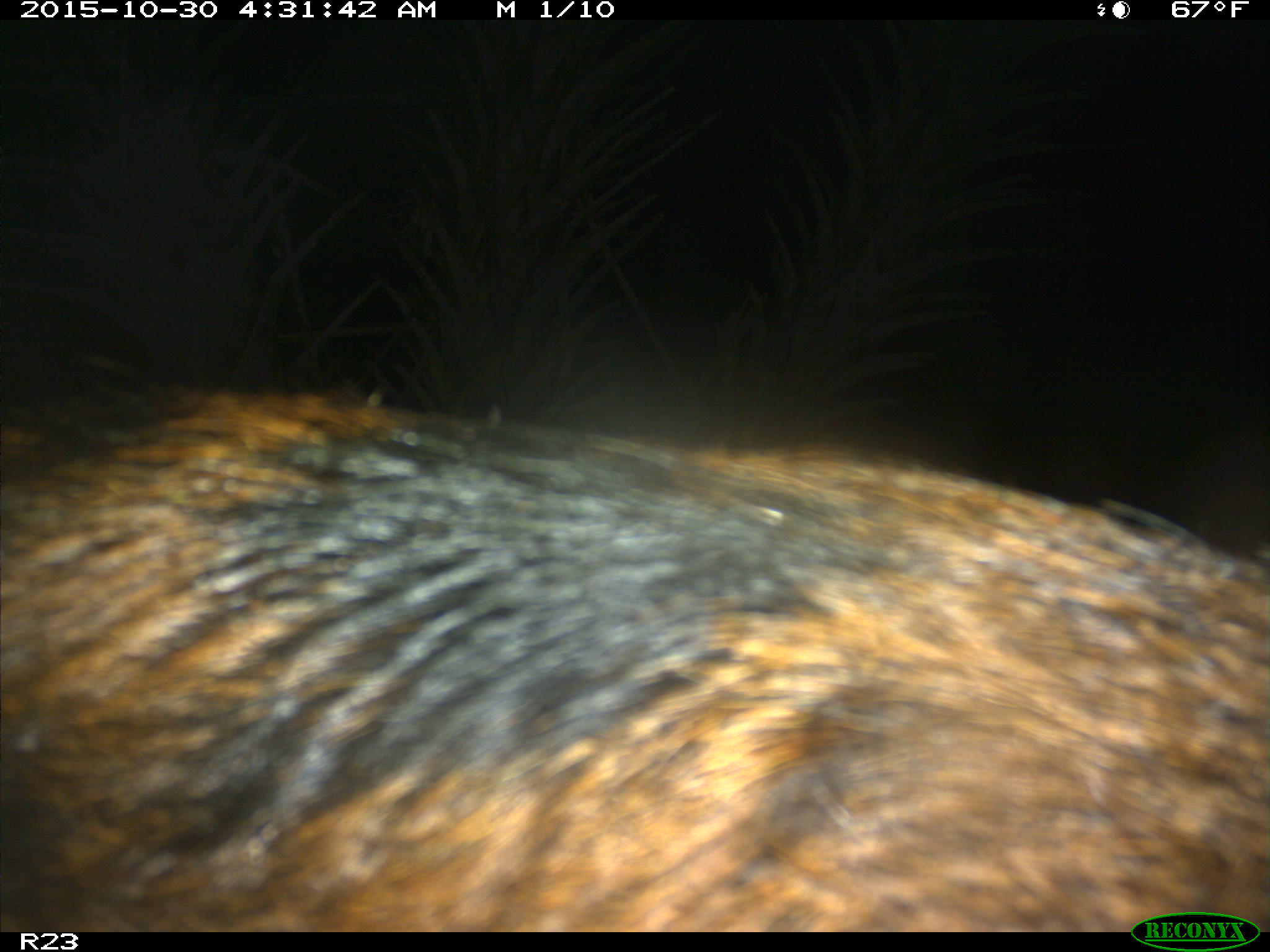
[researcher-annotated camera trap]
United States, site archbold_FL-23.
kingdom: Animalia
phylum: Chordata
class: Mammalia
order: Artiodactyla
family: Suidae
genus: Sus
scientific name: Sus scrofa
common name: wild boar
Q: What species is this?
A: Sus scrofa (wild boar).